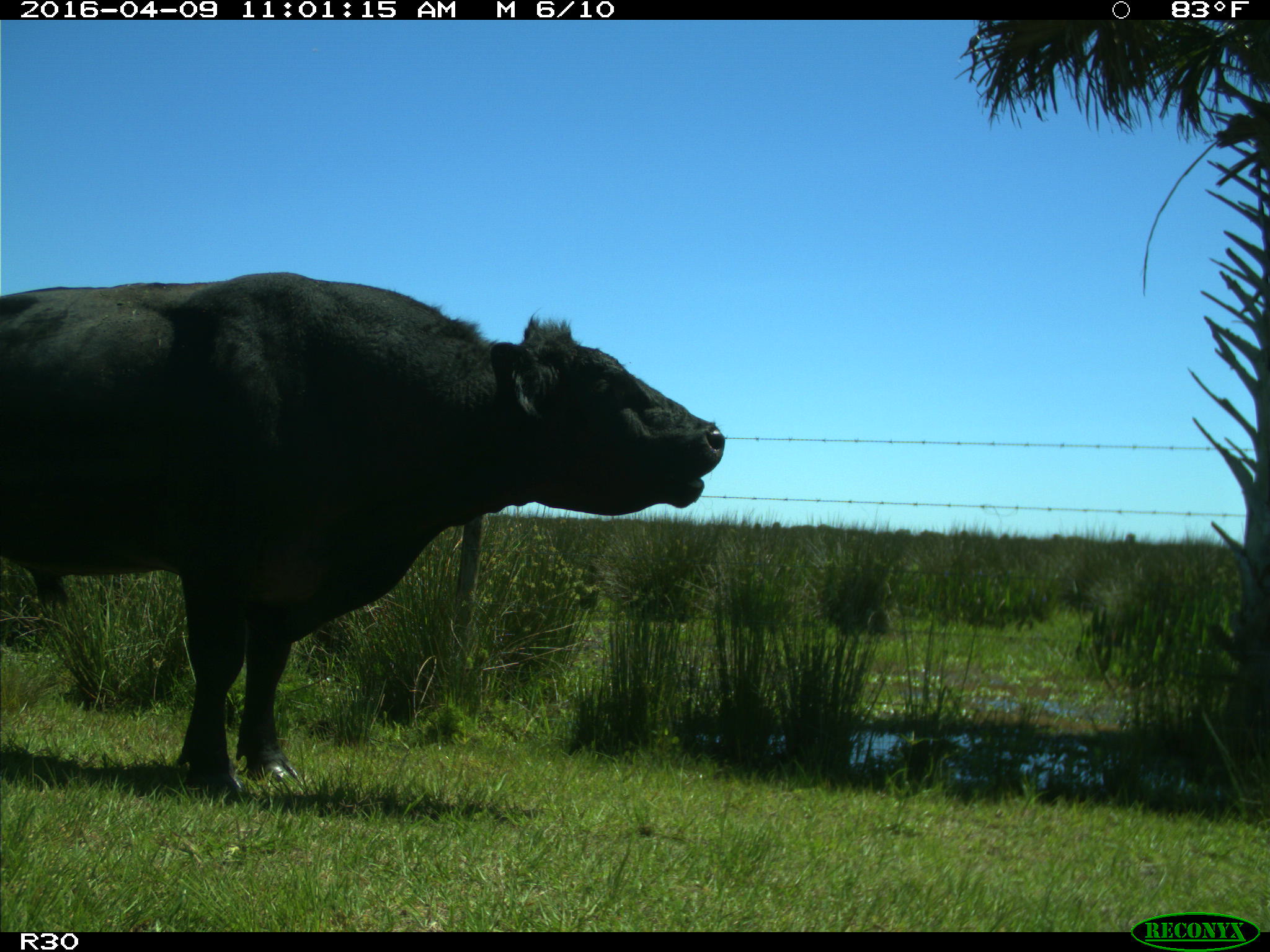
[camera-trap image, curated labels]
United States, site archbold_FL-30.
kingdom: Animalia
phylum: Chordata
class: Mammalia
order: Artiodactyla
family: Bovidae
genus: Bos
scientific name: Bos taurus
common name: domestic cow